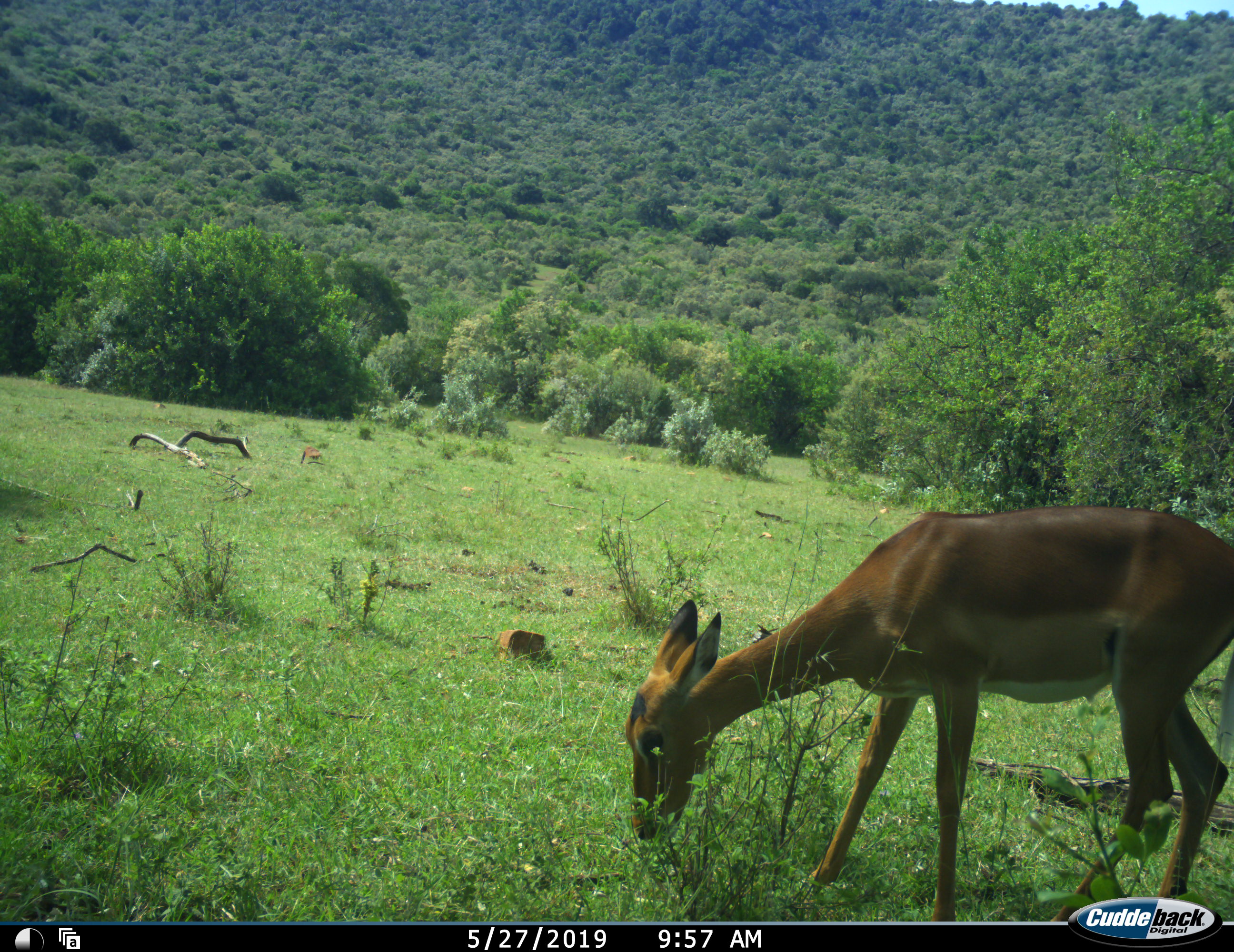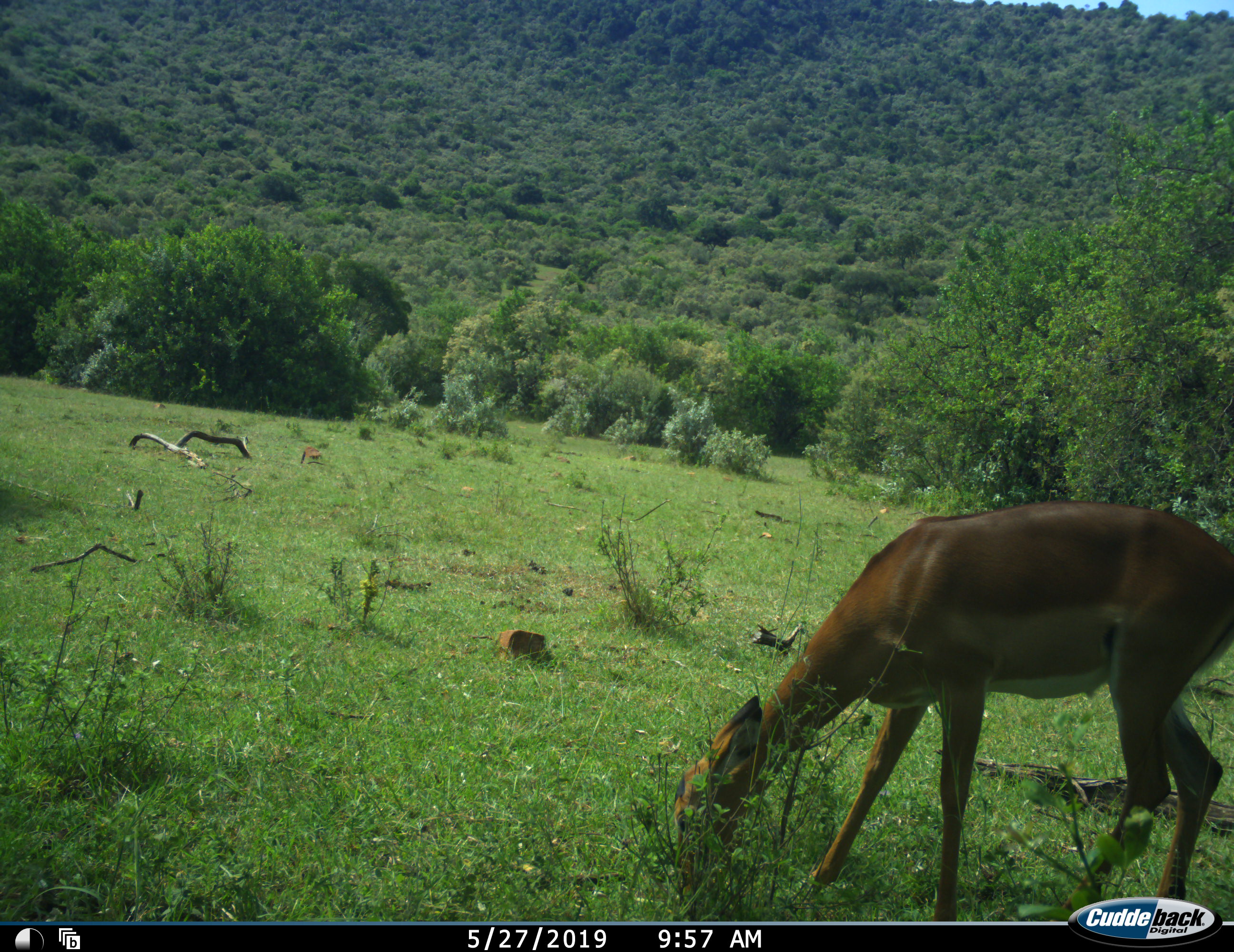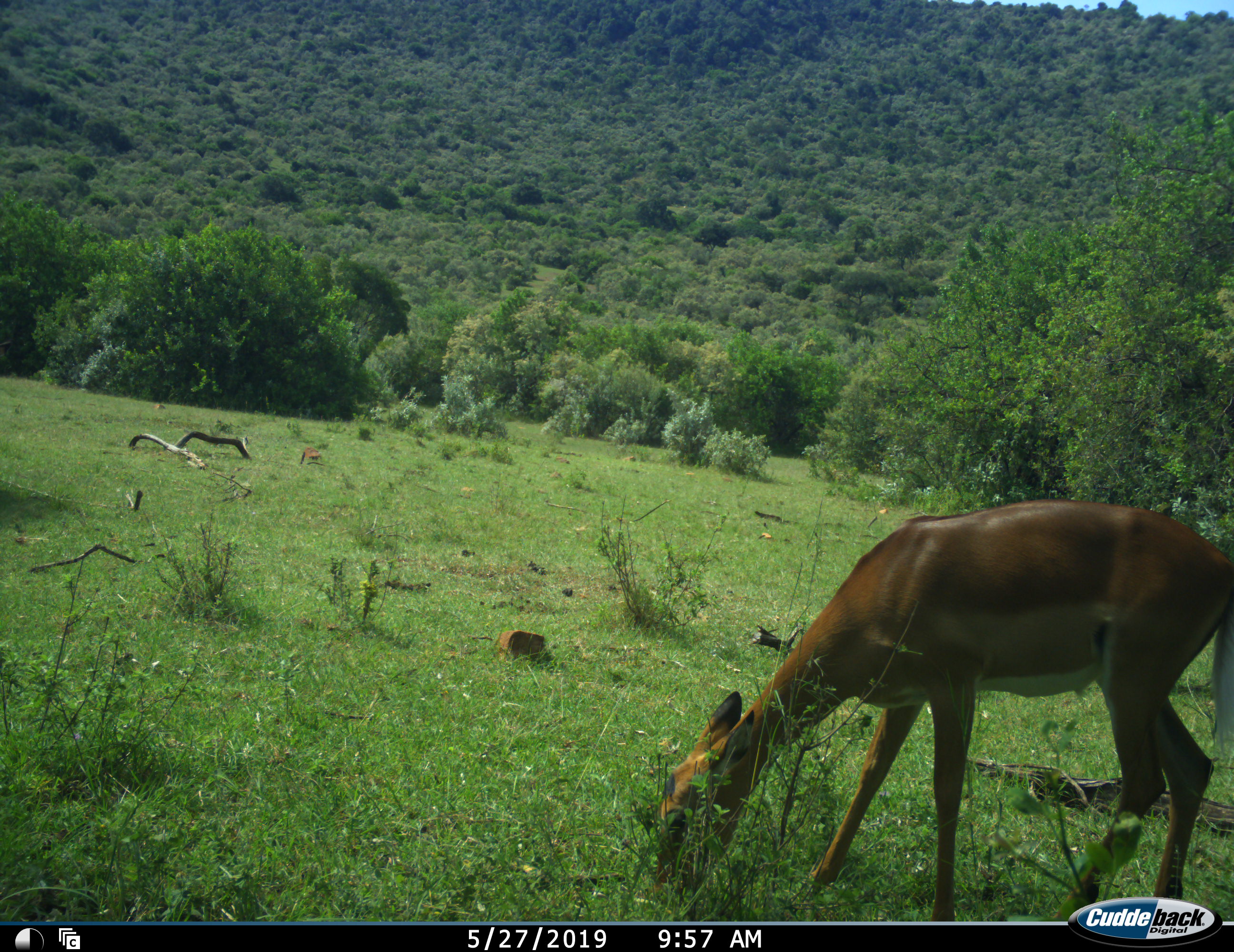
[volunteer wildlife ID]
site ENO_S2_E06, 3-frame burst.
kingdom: Animalia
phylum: Chordata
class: Mammalia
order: Artiodactyla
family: Bovidae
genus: Aepyceros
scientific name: Aepyceros melampus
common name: impala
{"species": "impala (Aepyceros melampus)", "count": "1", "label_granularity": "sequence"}